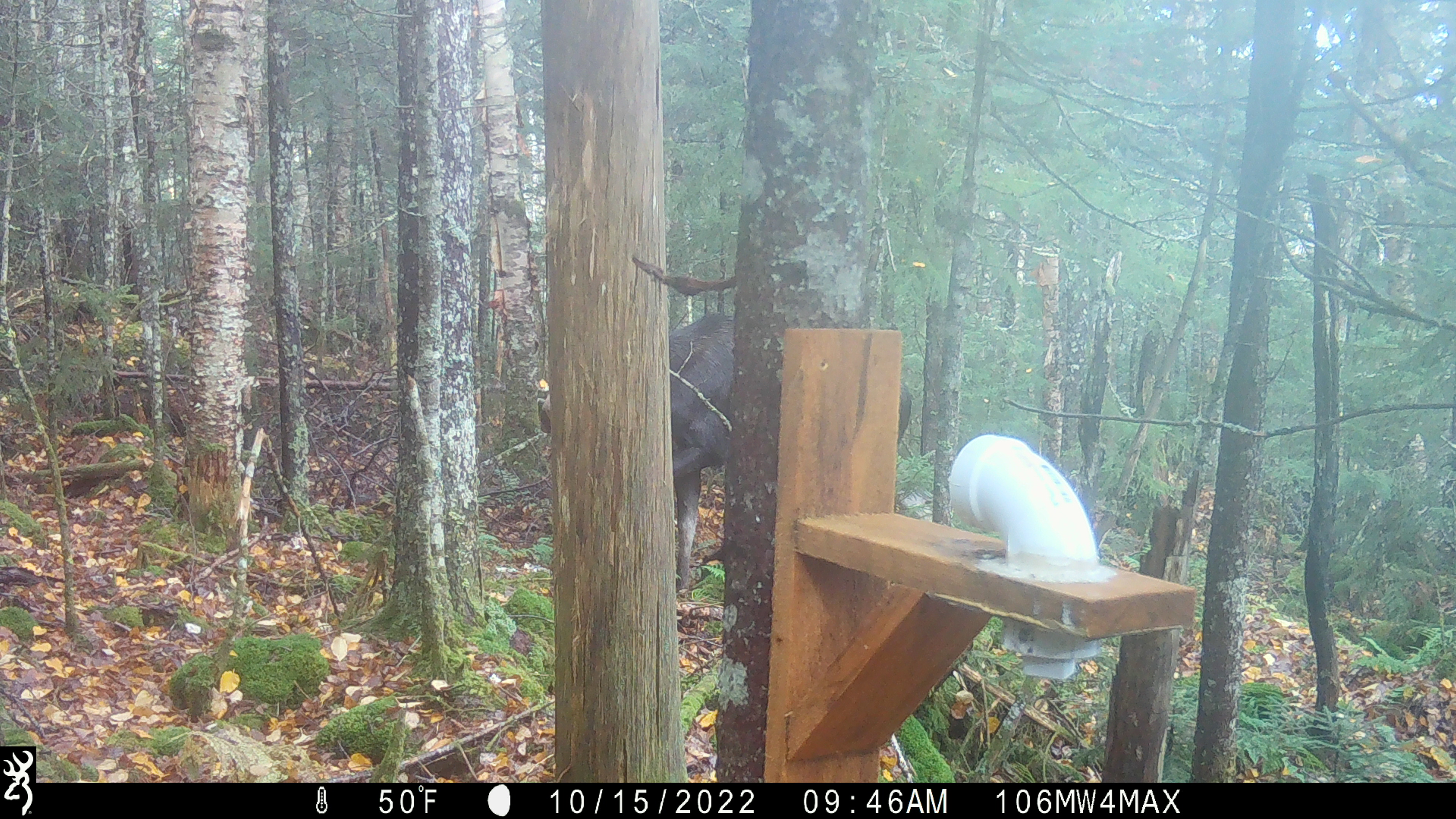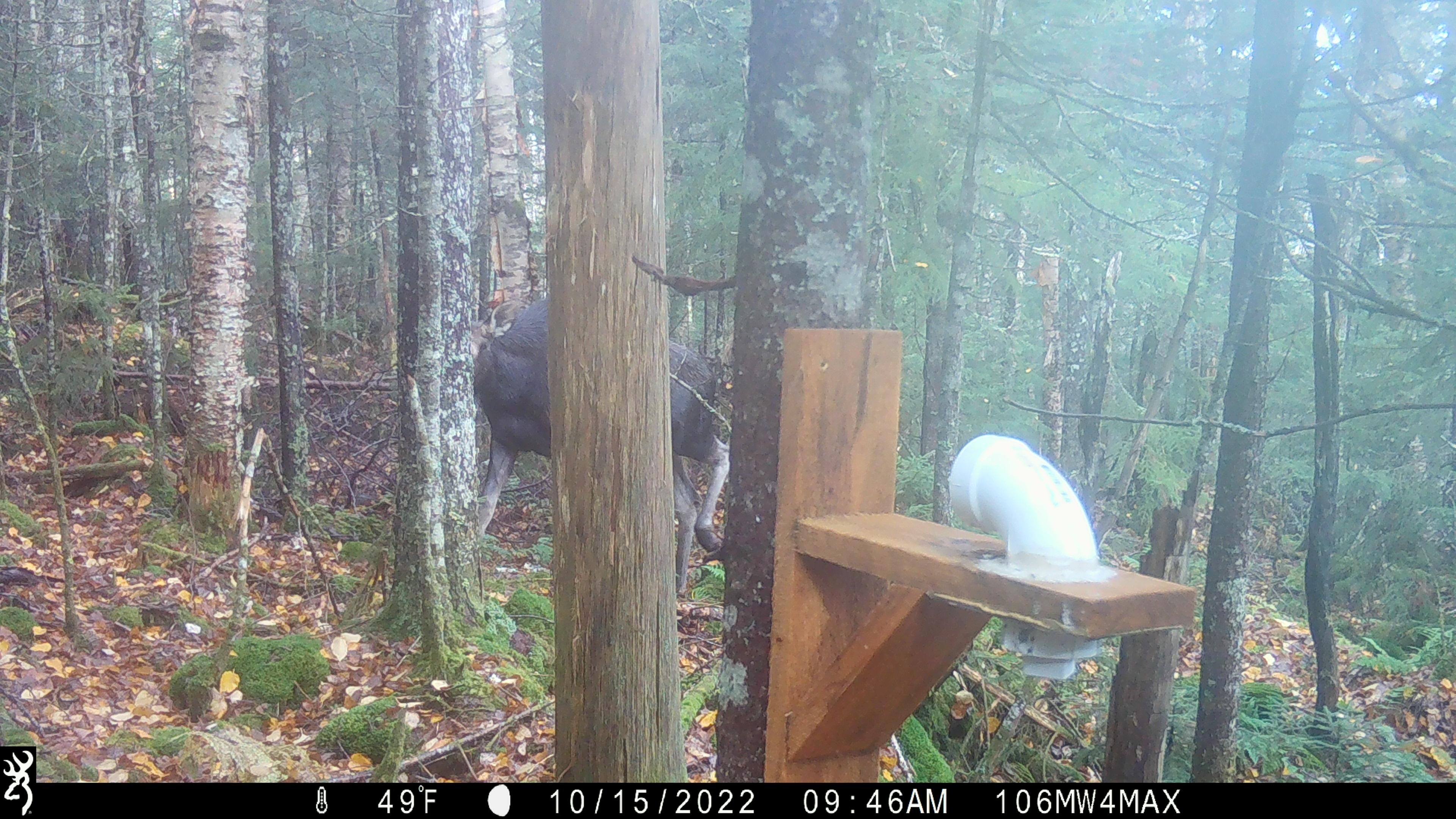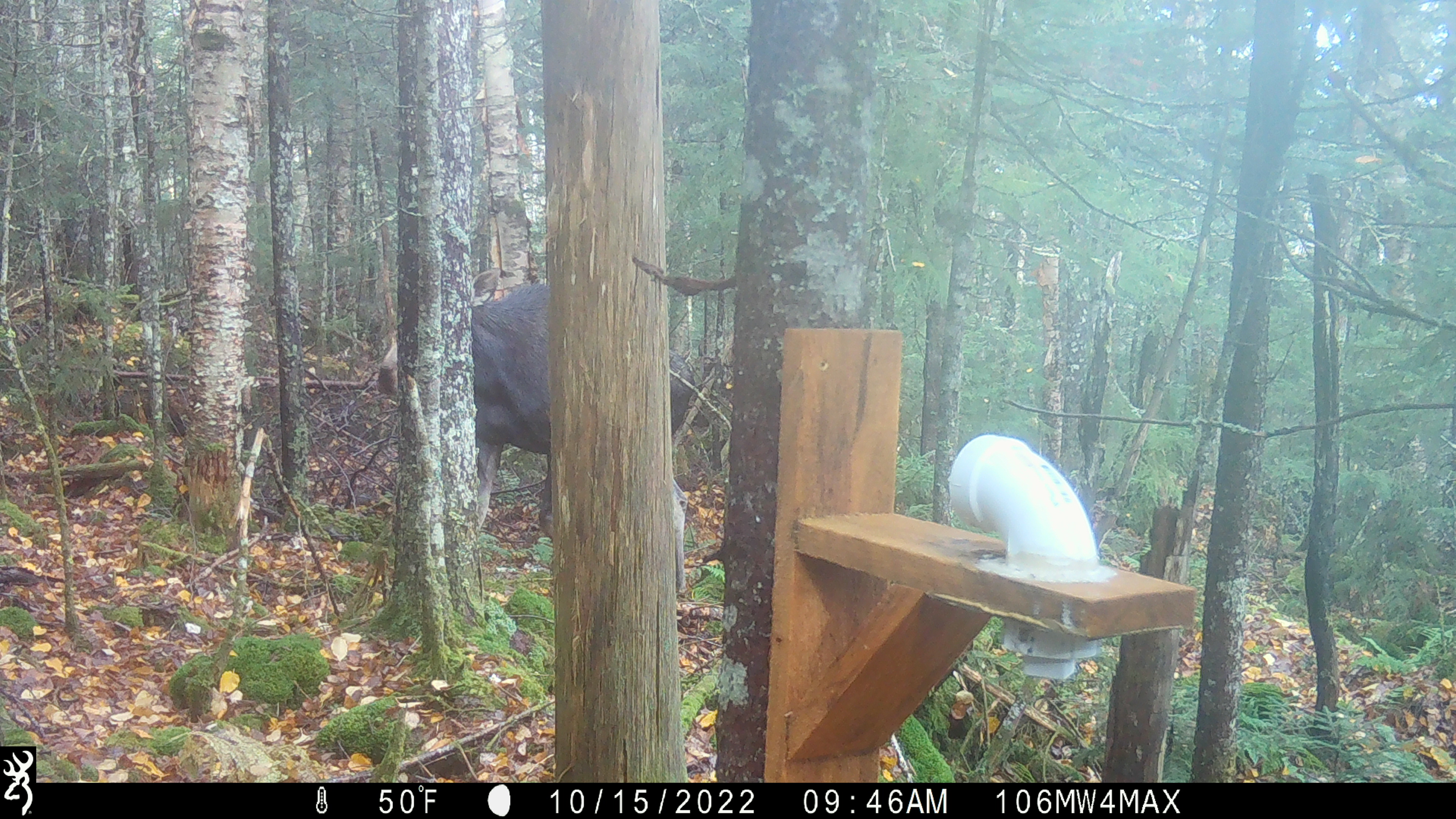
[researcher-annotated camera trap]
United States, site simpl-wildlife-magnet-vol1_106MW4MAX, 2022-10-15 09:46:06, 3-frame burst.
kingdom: Animalia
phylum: Chordata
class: Mammalia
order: Artiodactyla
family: Cervidae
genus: Alces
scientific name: Alces alces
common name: moose